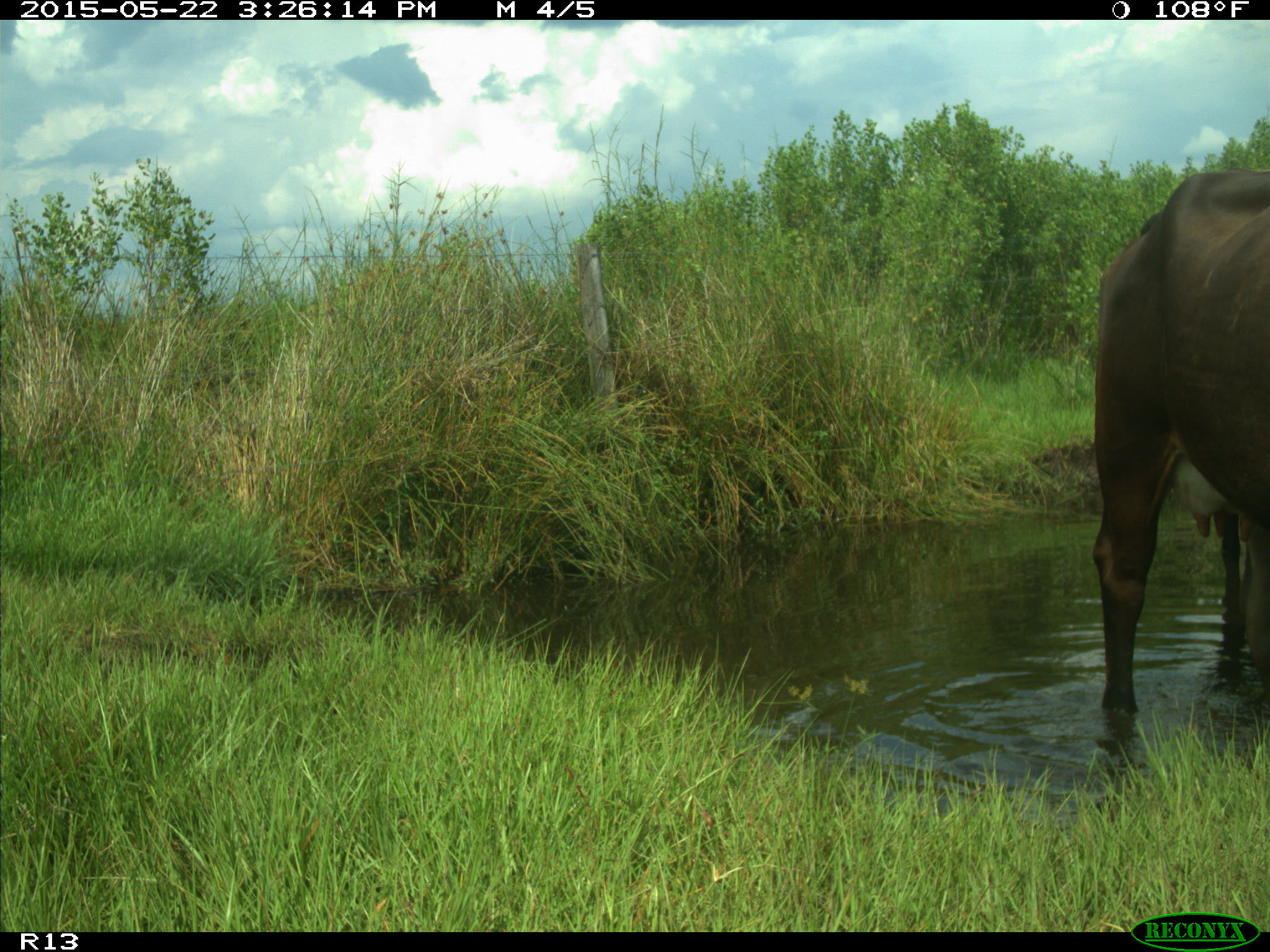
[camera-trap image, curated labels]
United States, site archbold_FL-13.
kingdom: Animalia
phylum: Chordata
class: Mammalia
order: Artiodactyla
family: Bovidae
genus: Bos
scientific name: Bos taurus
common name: domestic cow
Bos taurus (domestic cow).